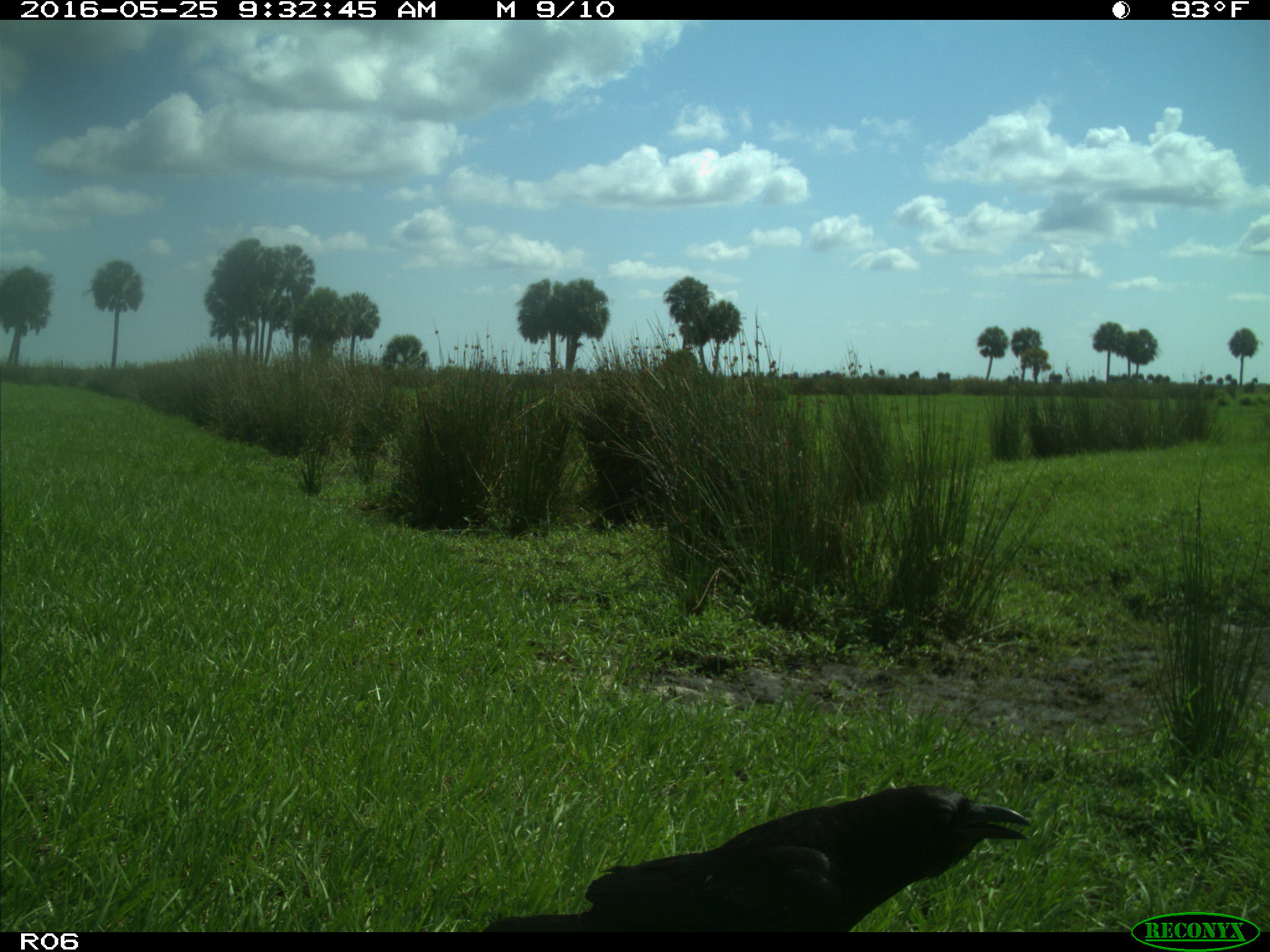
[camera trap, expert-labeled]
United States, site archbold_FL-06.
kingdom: Animalia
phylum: Chordata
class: Aves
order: Passeriformes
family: Corvidae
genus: Corvus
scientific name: Corvus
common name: crows and ravens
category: unidentified corvus